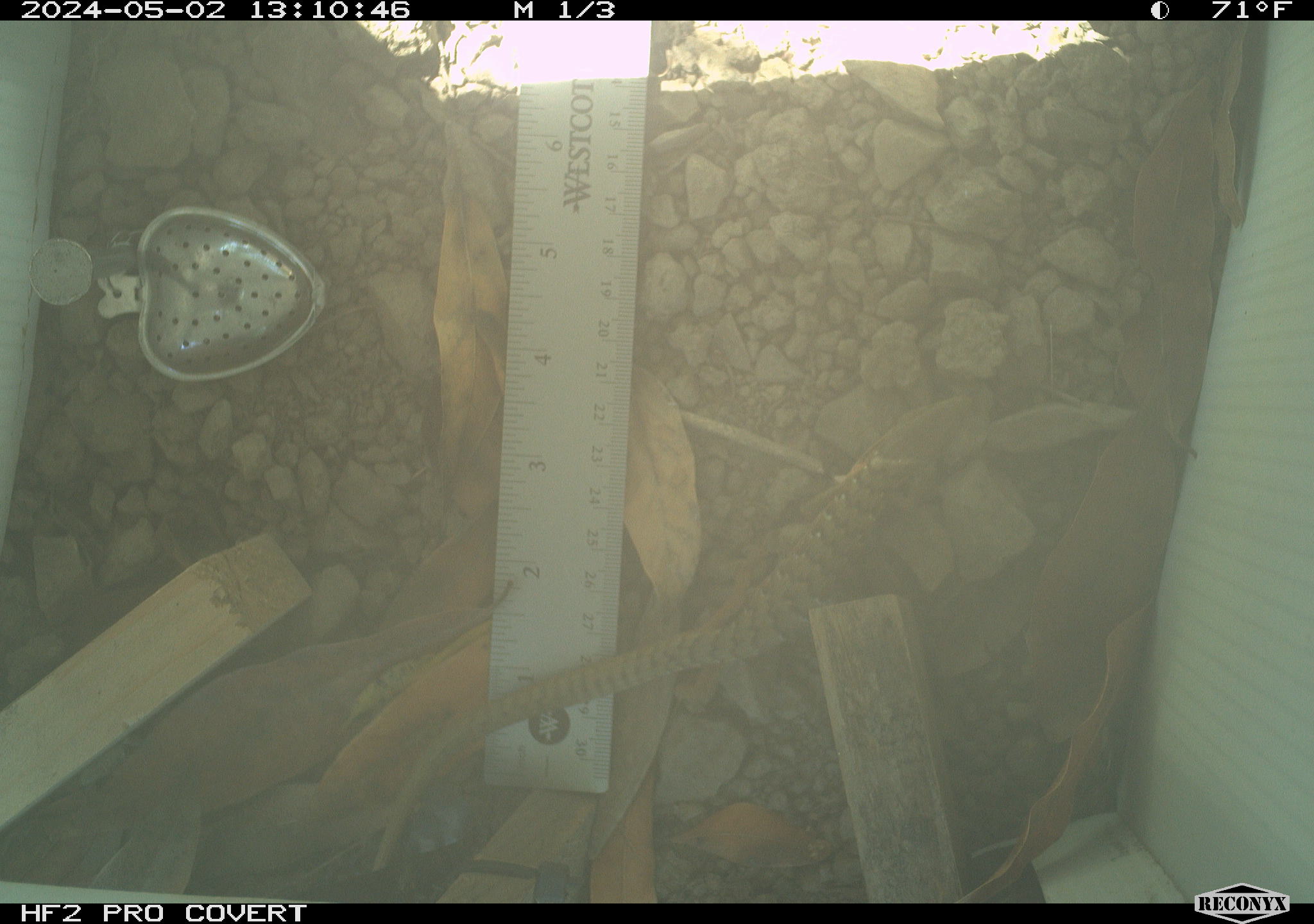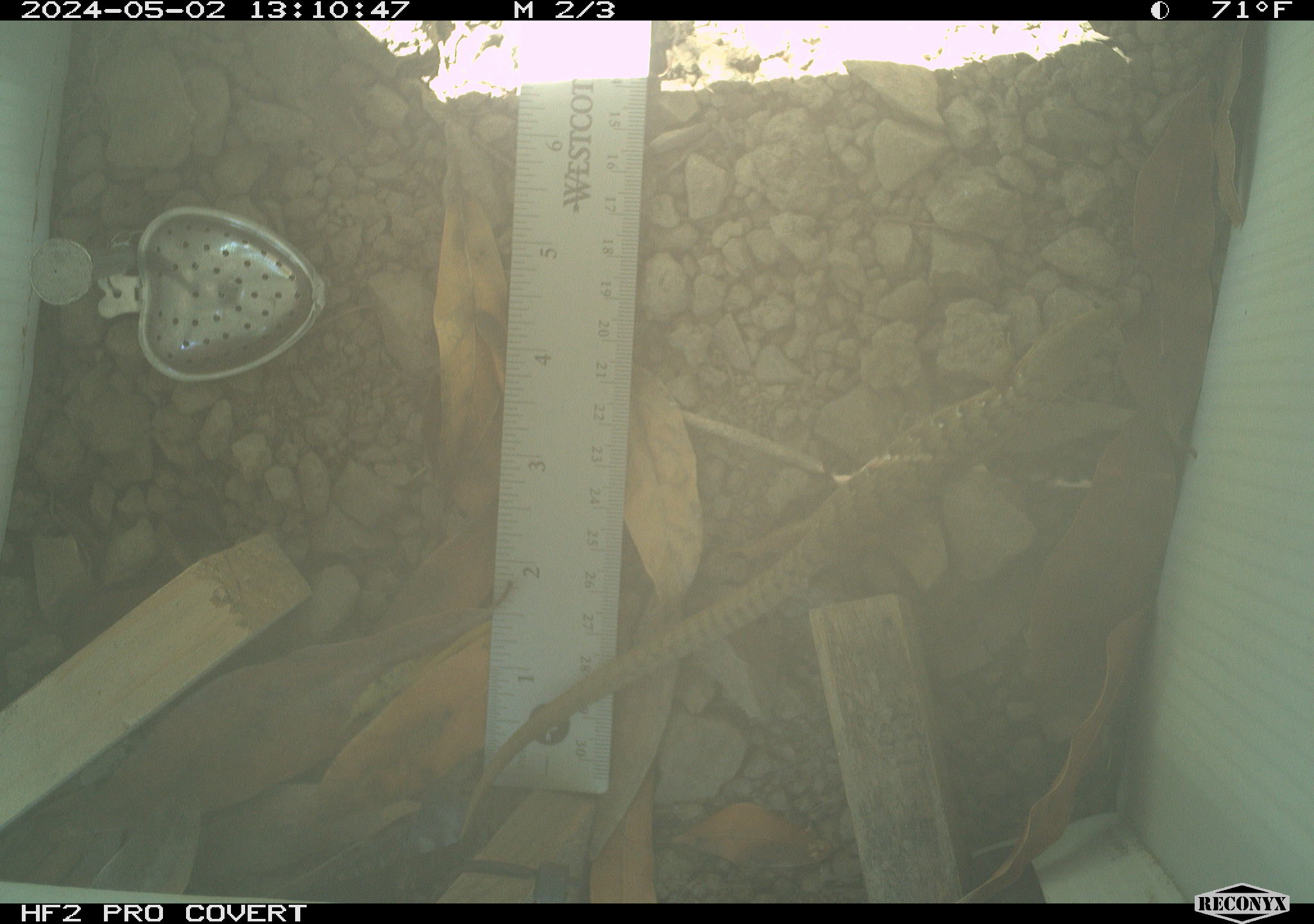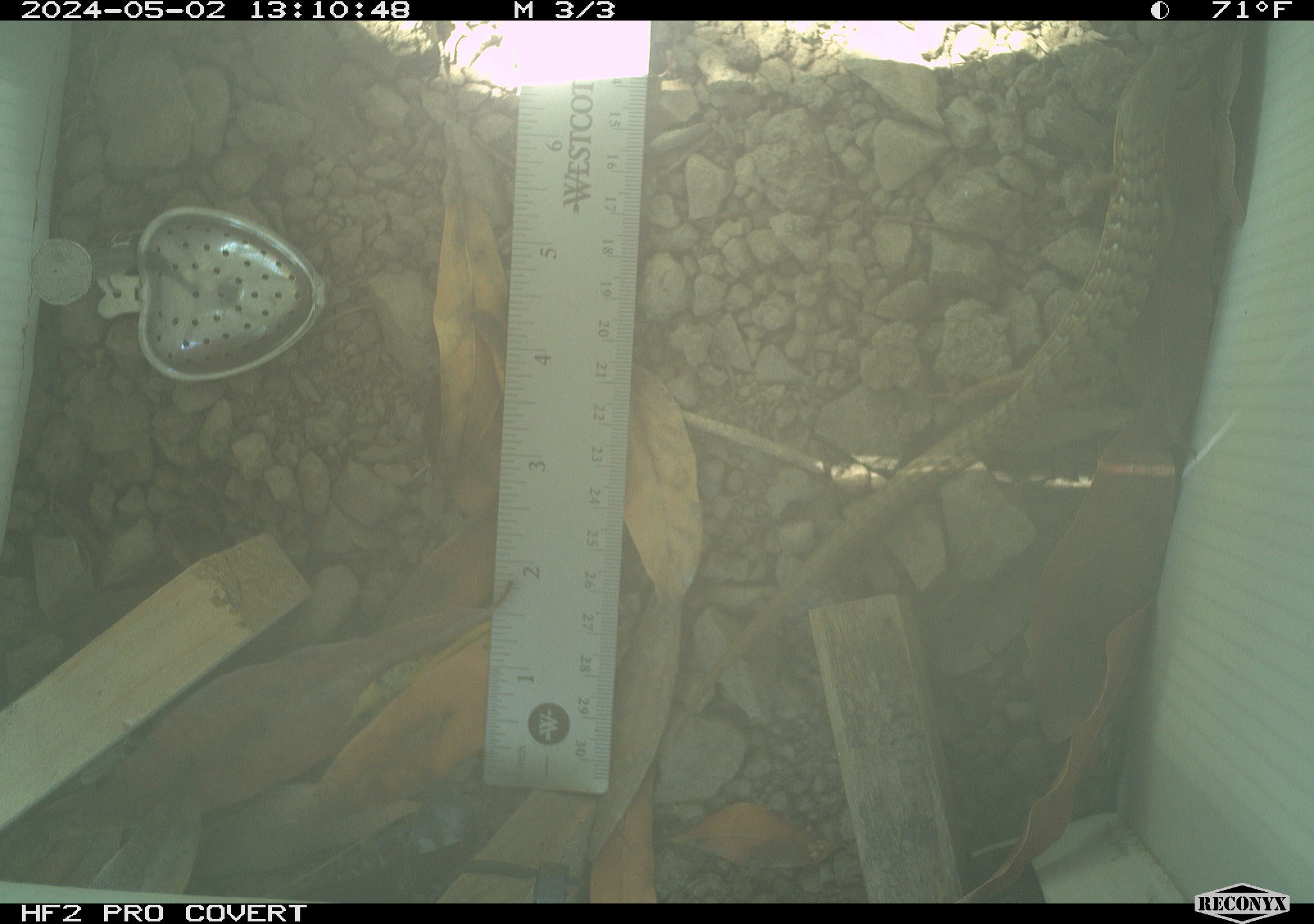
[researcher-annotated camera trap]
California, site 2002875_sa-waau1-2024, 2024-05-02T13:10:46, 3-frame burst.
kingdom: Animalia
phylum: Chordata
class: Reptilia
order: Squamata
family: Anguidae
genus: Elgaria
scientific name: Elgaria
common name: alligator lizards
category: elgaria species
Elgaria species (alligator lizards) (Elgaria).